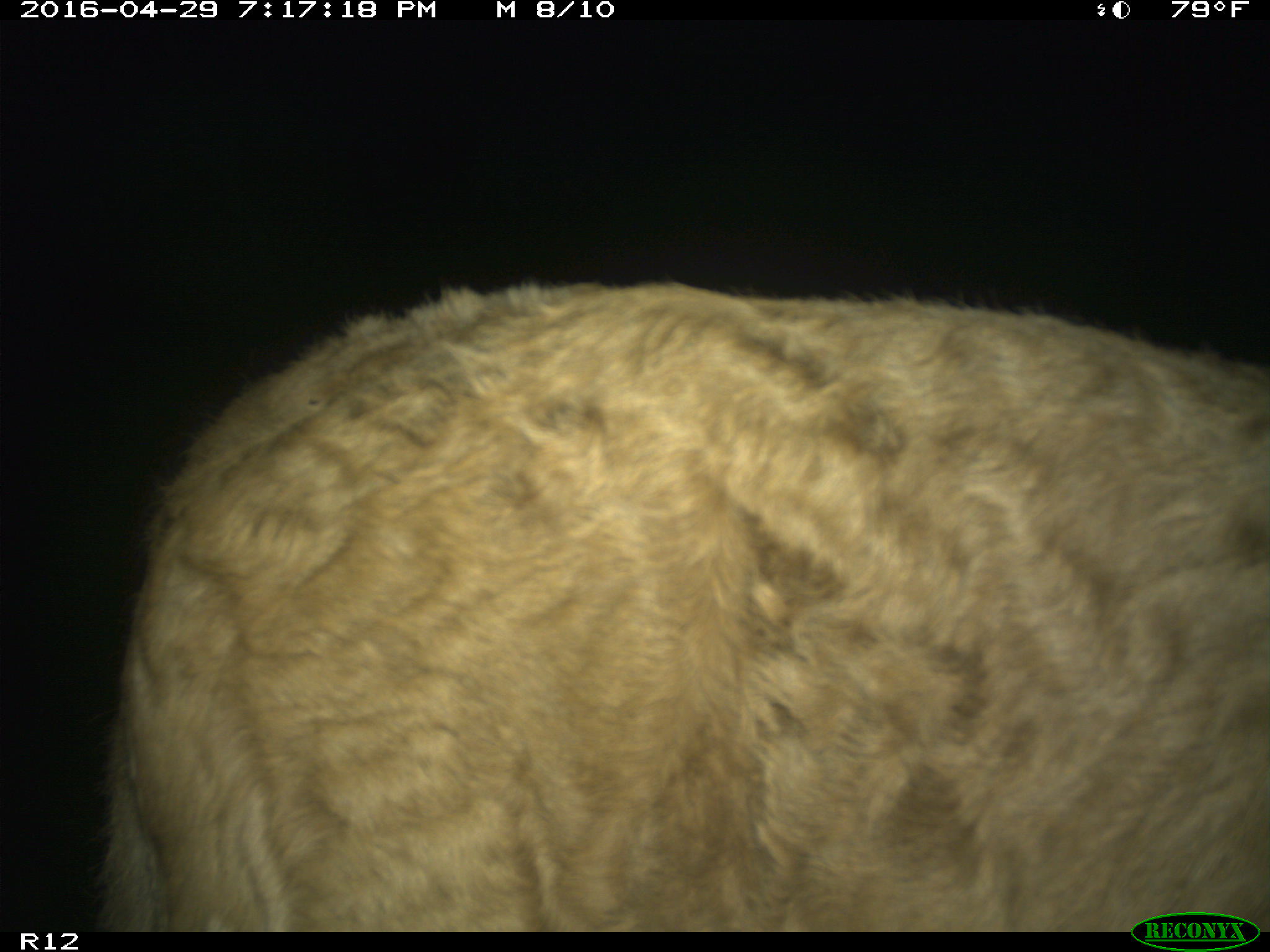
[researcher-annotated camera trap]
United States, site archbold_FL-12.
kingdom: Animalia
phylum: Chordata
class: Mammalia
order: Artiodactyla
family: Bovidae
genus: Bos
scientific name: Bos taurus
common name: domestic cow